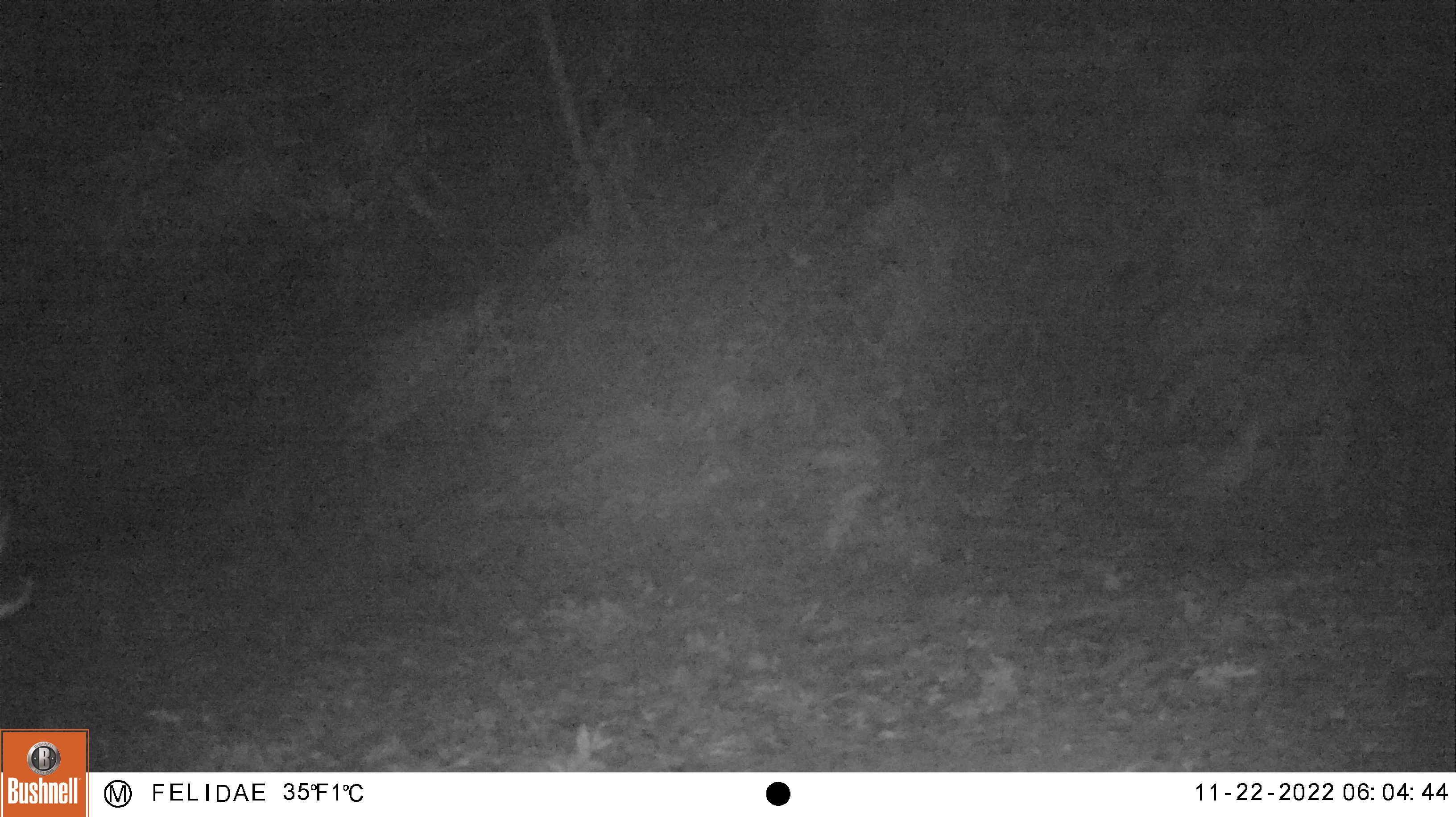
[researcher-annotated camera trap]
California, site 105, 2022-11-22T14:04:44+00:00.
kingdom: Animalia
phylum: Chordata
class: Mammalia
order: Artiodactyla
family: Cervidae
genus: Odocoileus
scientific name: Odocoileus hemionus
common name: mule deer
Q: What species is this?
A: Mule deer (Odocoileus hemionus).